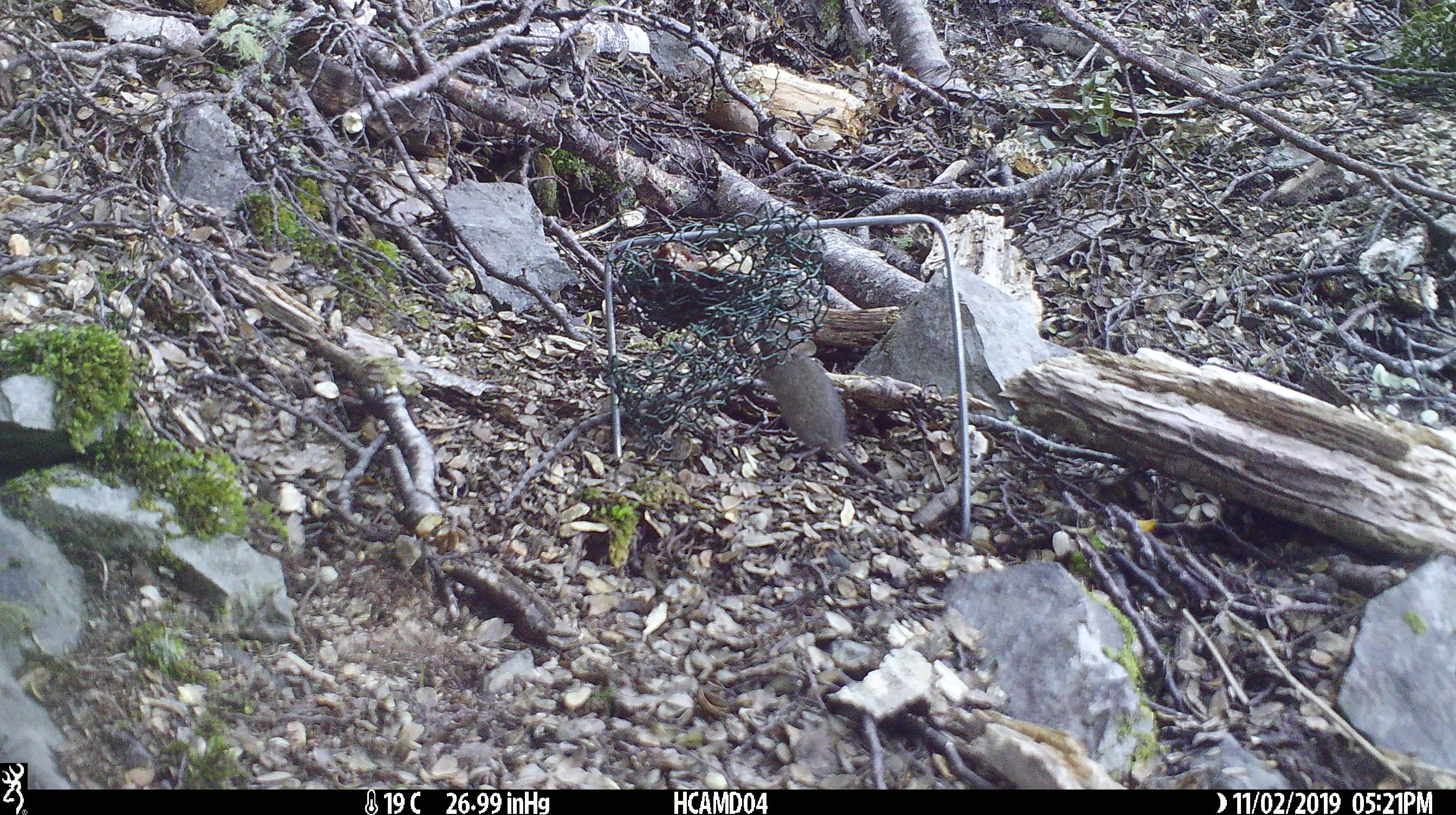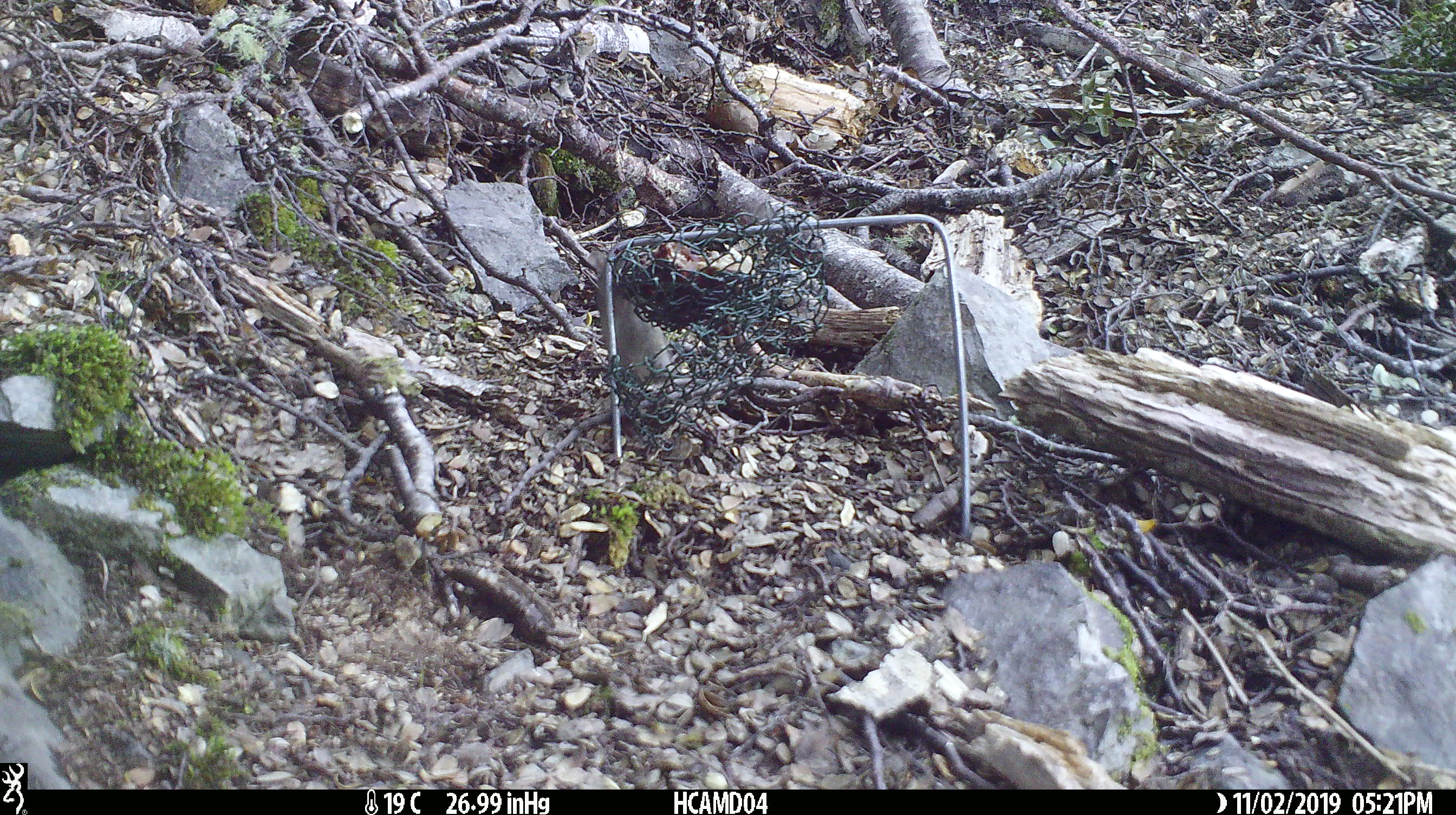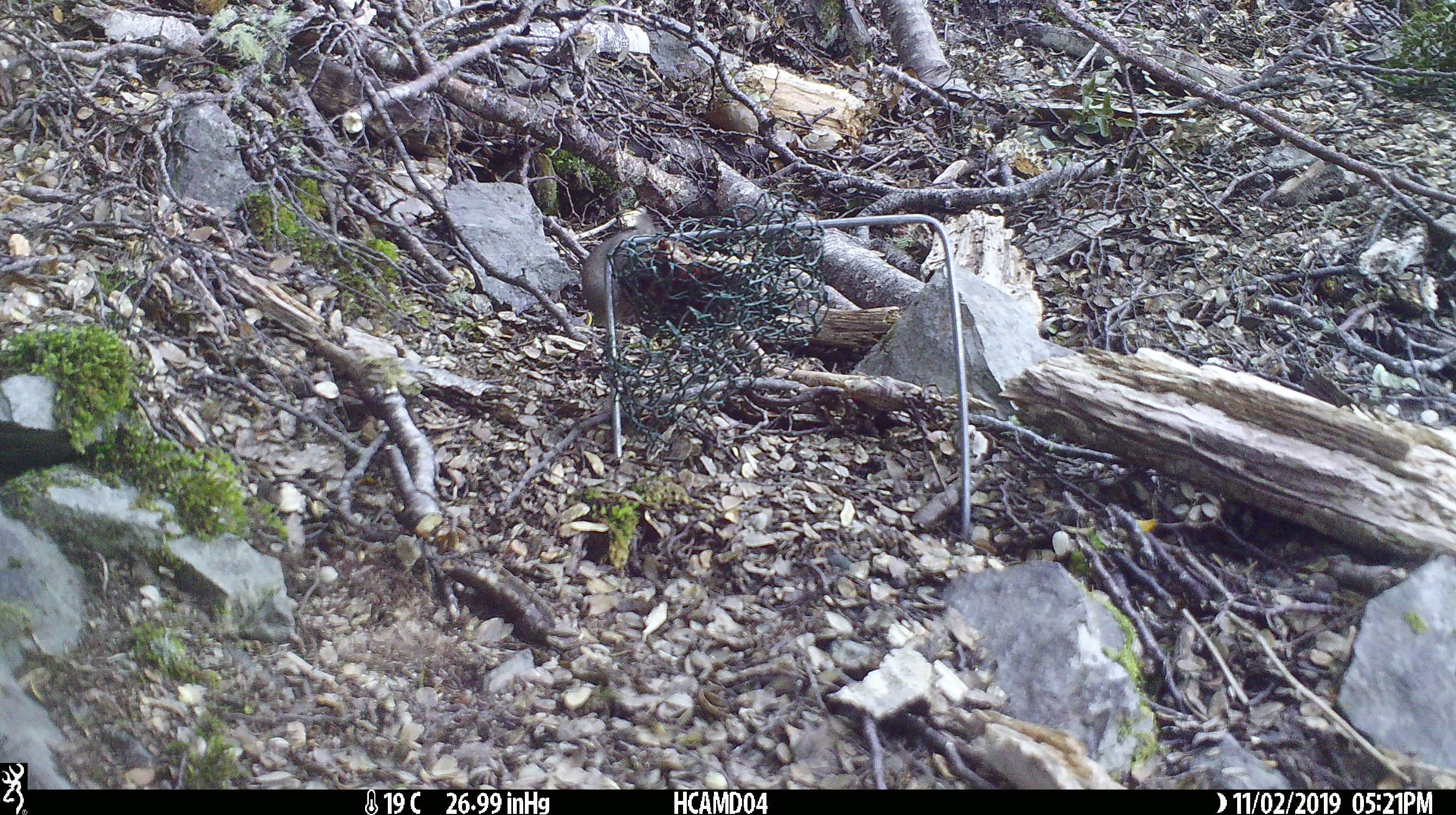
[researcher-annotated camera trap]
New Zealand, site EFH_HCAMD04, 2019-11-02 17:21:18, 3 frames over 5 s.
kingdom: Animalia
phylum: Chordata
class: Mammalia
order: Rodentia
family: Muridae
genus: Mus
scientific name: Mus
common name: mouse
Mouse (Mus).